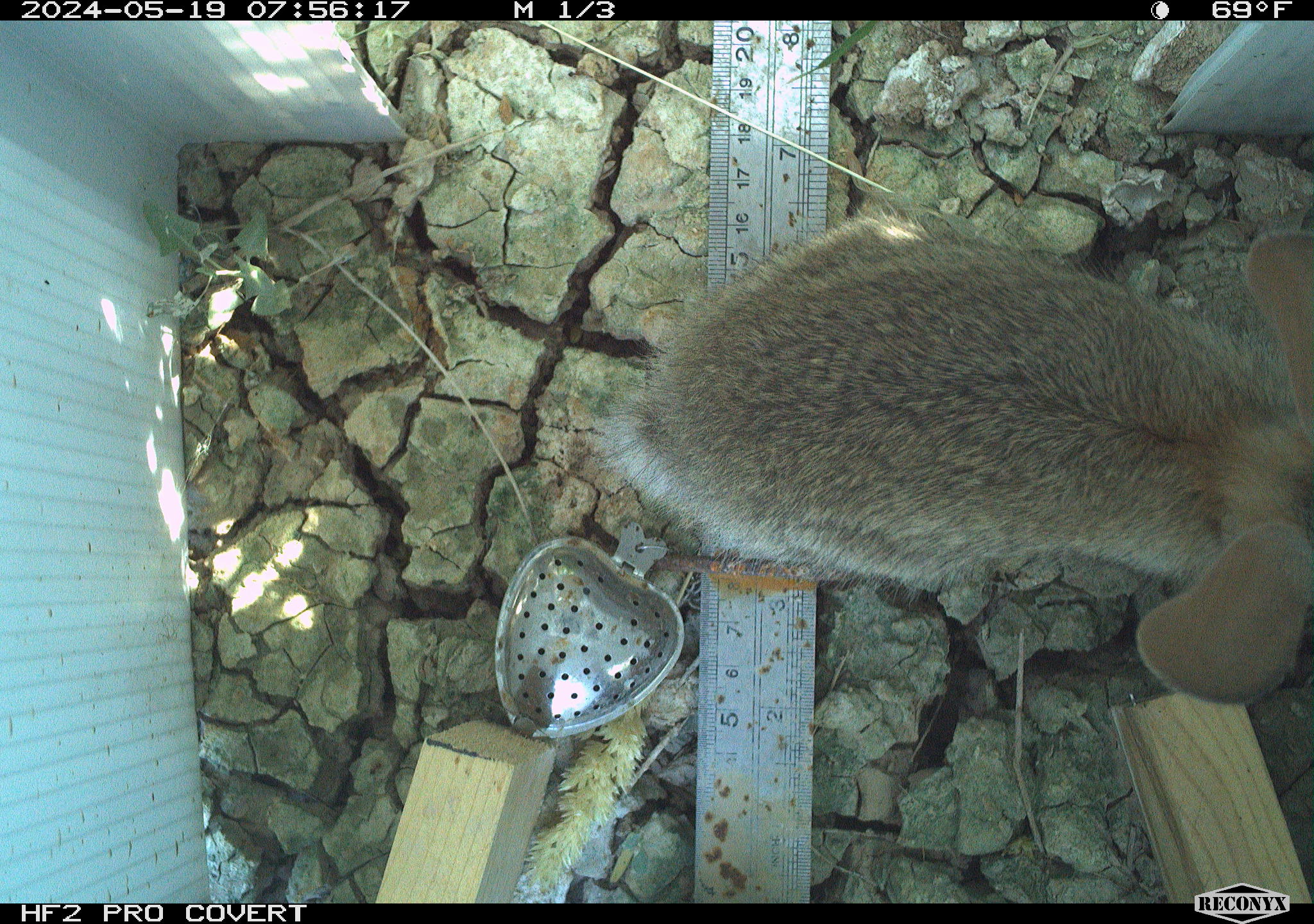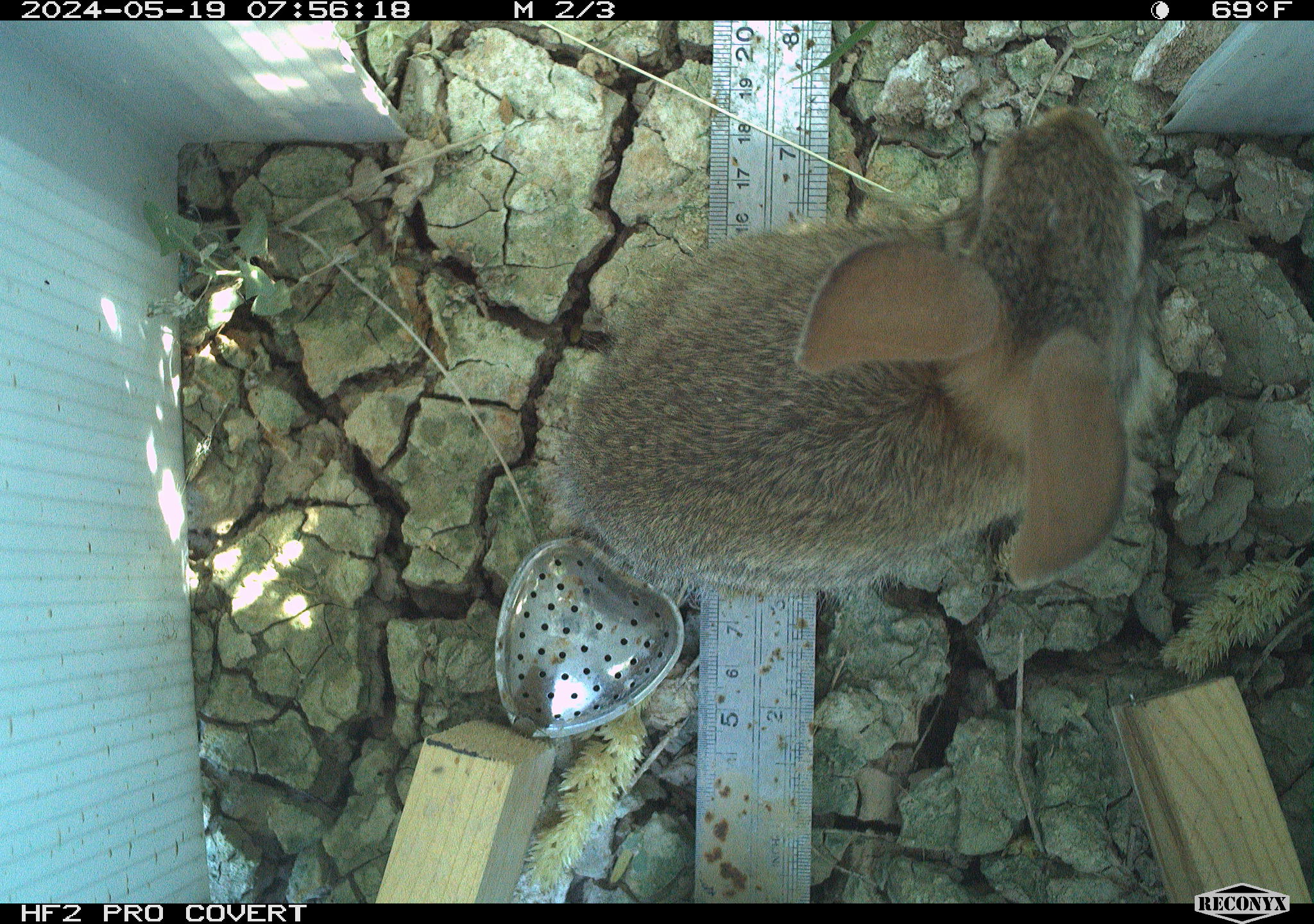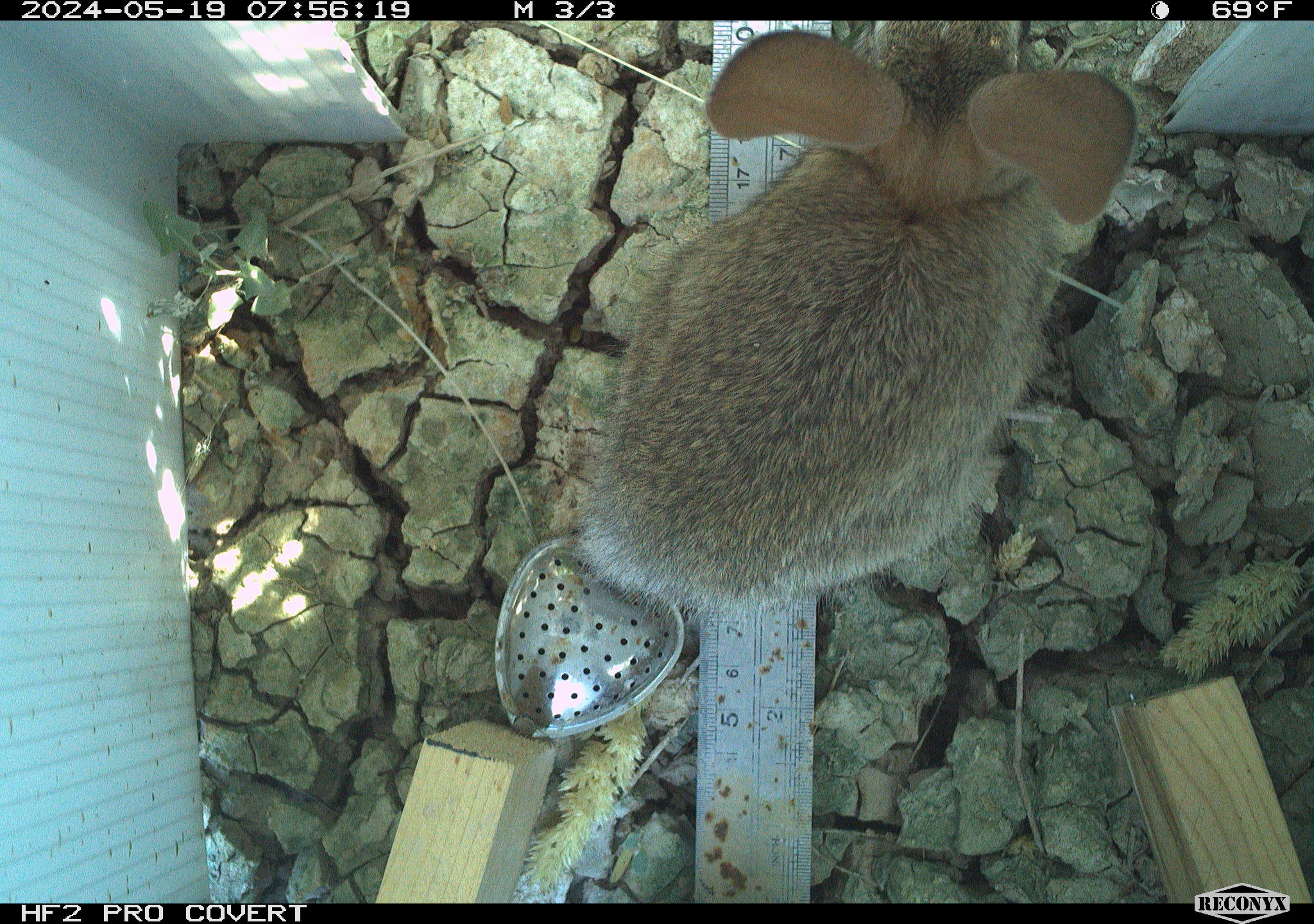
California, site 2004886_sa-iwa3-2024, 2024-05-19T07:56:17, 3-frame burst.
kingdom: Animalia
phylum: Chordata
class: Mammalia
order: Lagomorpha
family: Leporidae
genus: Sylvilagus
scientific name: Sylvilagus audubonii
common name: desert cottontail